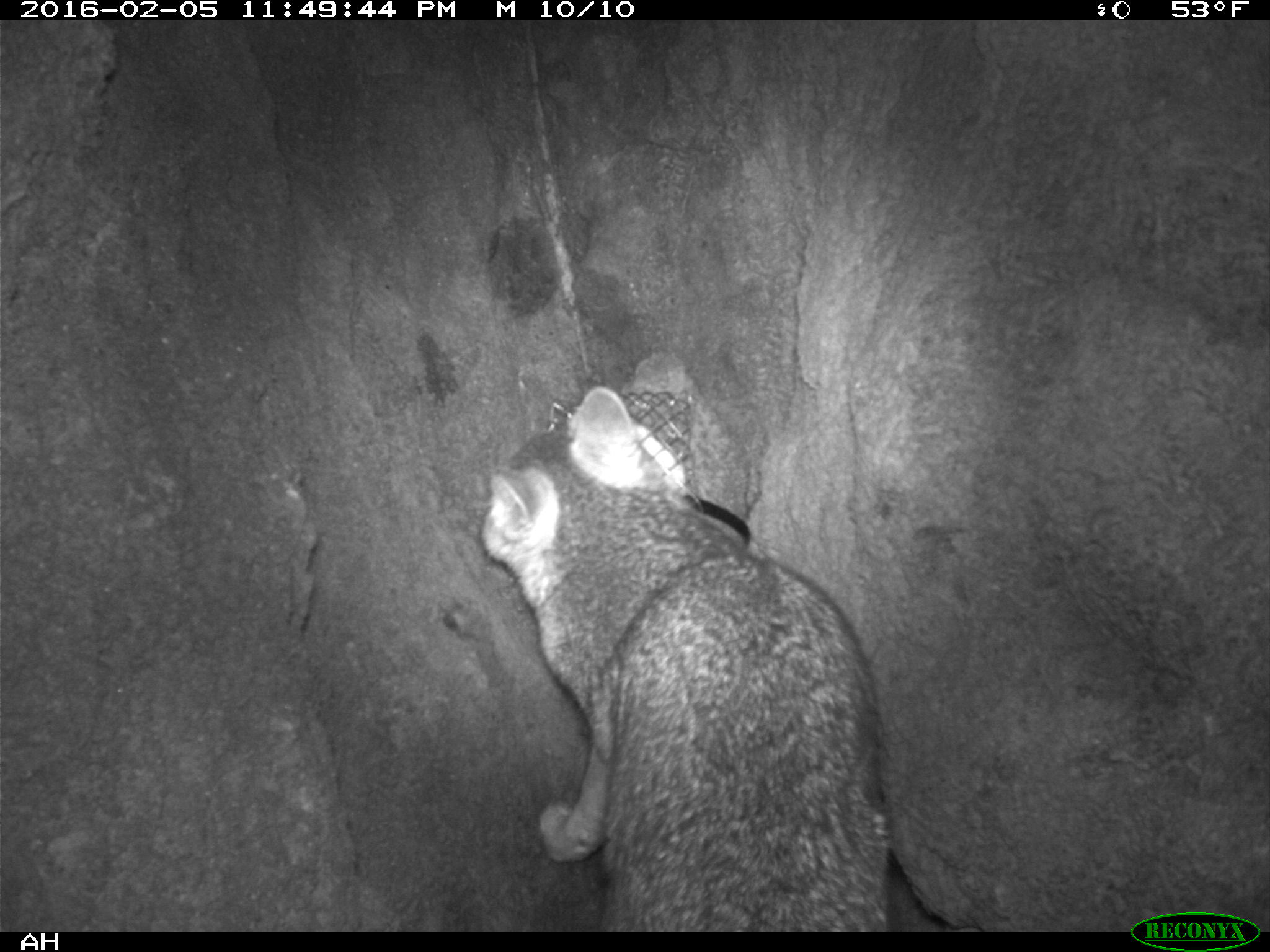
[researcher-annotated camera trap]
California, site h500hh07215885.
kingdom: Animalia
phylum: Chordata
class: Mammalia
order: Carnivora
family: Canidae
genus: Urocyon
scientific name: Urocyon littoralis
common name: island fox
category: fox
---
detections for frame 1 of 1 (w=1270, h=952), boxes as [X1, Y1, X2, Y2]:
fox: [479, 385, 888, 932]